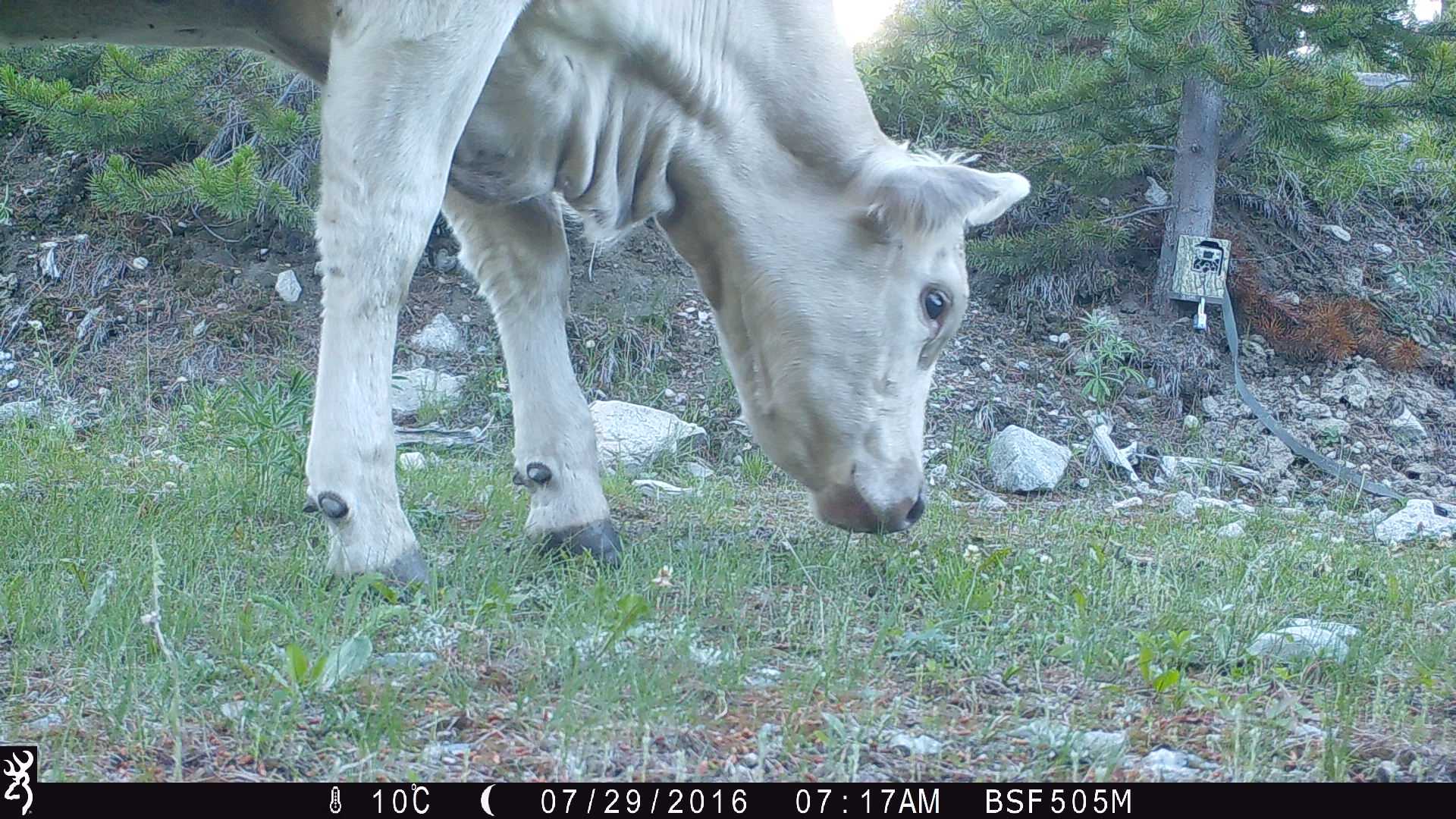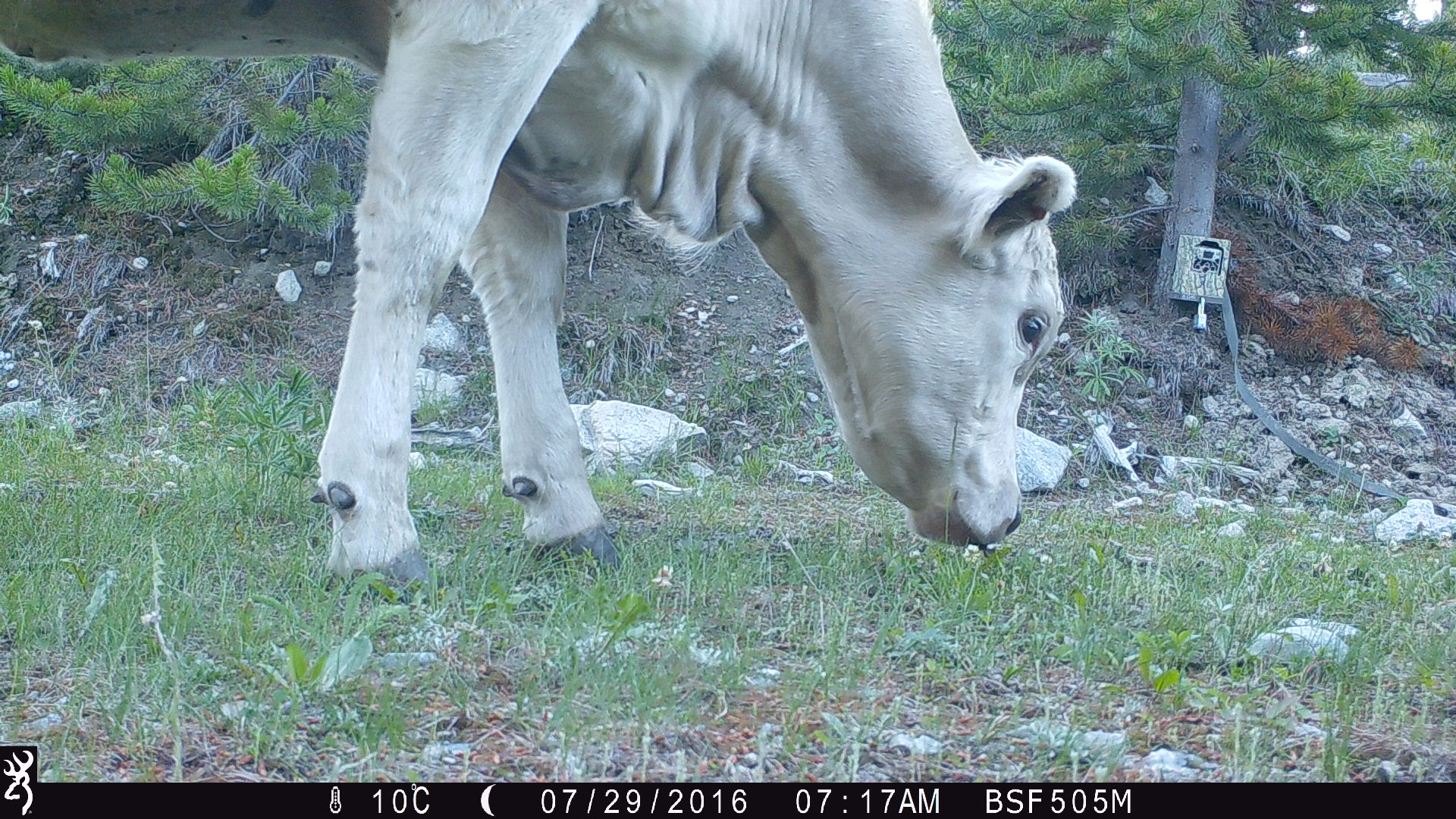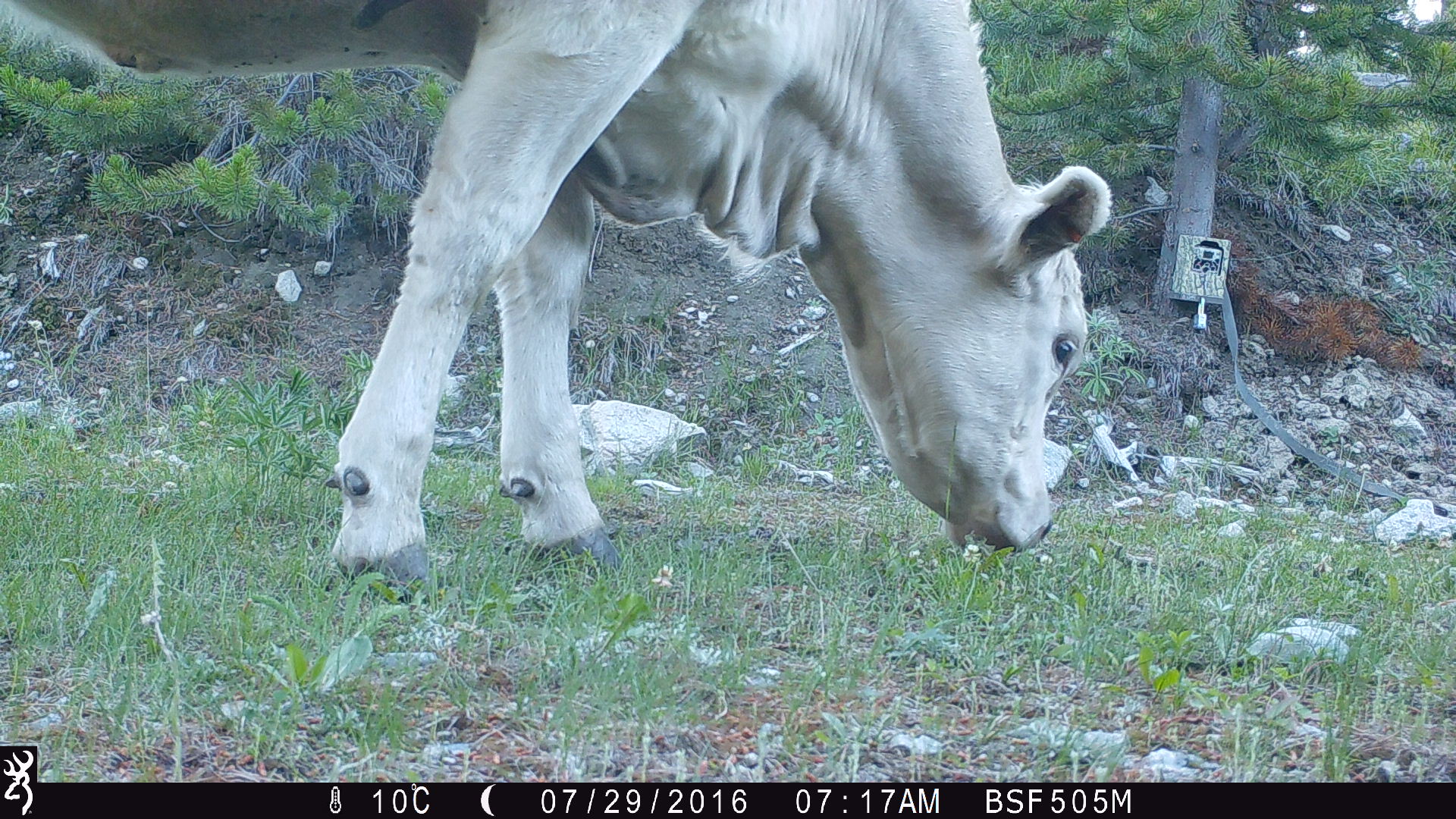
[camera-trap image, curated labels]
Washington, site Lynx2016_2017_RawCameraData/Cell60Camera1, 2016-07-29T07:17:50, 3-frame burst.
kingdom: Animalia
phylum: Chordata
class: Mammalia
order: Artiodactyla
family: Bovidae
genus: Bos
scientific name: Bos taurus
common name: domestic cattle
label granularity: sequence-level